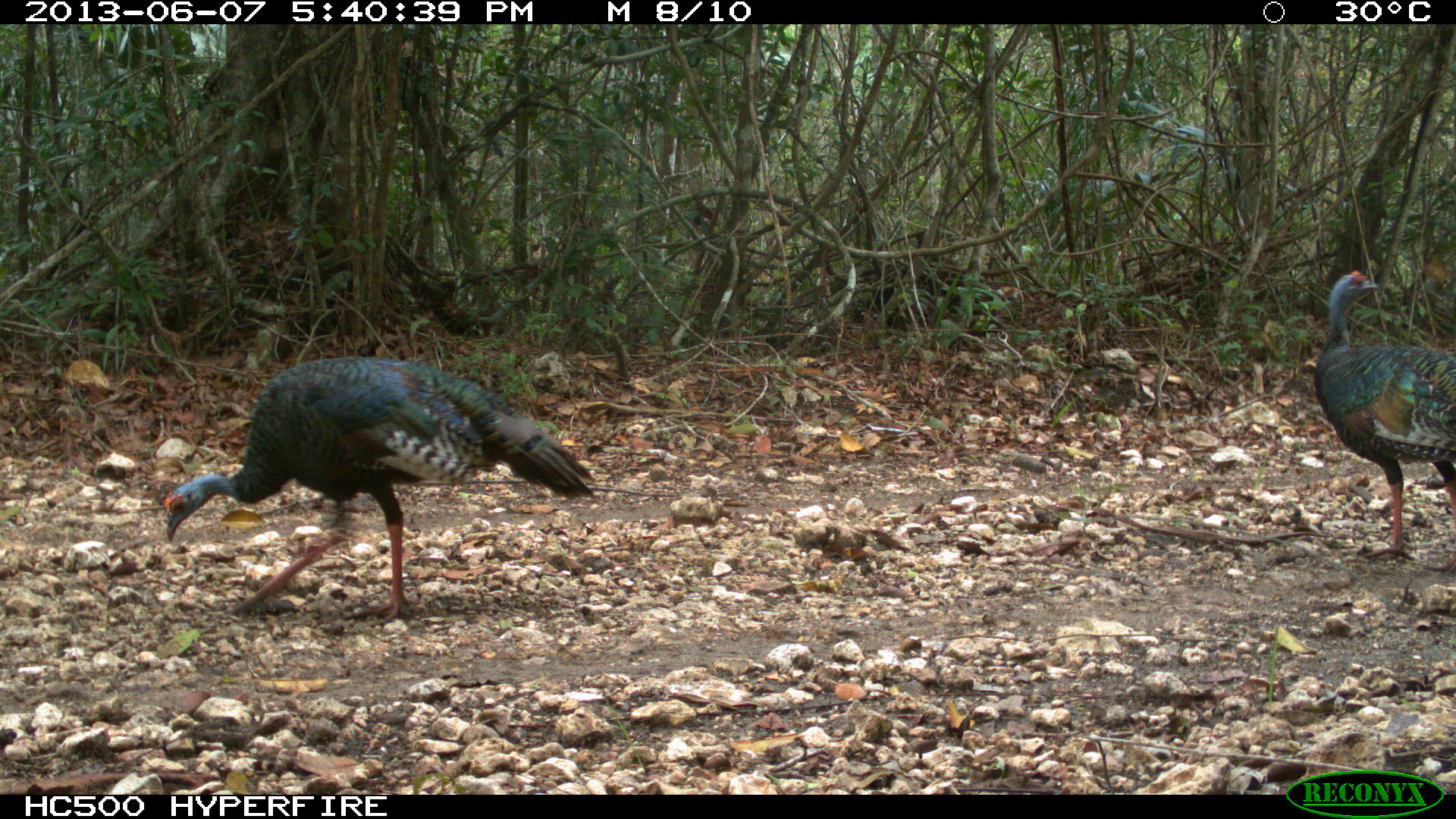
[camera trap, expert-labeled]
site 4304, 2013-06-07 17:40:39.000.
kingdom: Animalia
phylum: Chordata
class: Aves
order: Galliformes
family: Phasianidae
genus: Meleagris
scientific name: Meleagris ocellata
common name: ocellated turkey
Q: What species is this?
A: Meleagris ocellata (ocellated turkey).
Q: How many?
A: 2.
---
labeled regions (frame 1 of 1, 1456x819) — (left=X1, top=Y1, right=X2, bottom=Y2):
meleagris ocellata: (left=163, top=356, right=598, bottom=627); (left=1313, top=269, right=1456, bottom=576)